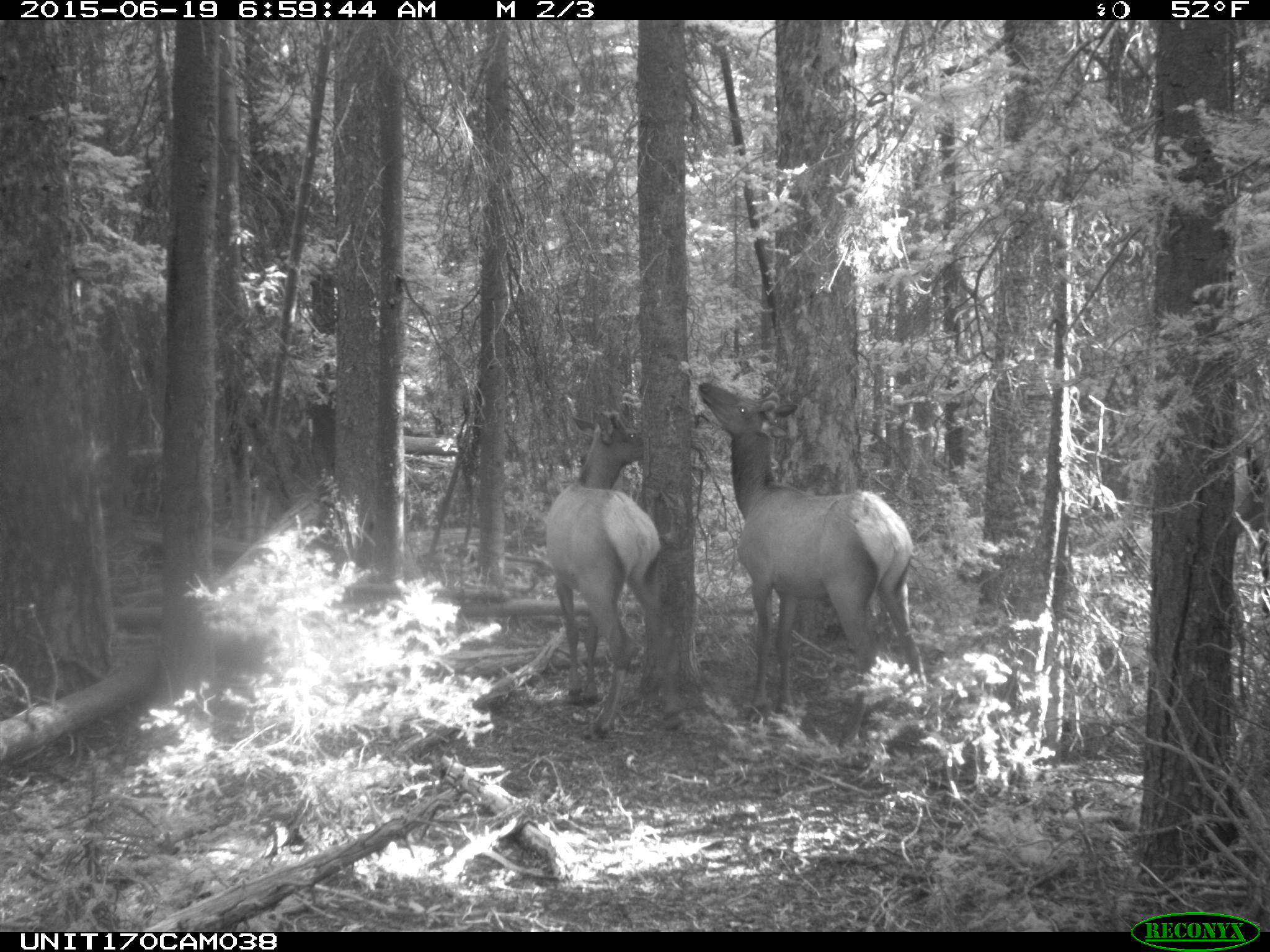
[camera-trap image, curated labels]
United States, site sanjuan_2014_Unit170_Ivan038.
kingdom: Animalia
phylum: Chordata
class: Mammalia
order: Artiodactyla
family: Cervidae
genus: Cervus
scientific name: Cervus elaphus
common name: red deer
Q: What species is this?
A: Cervus elaphus (red deer).